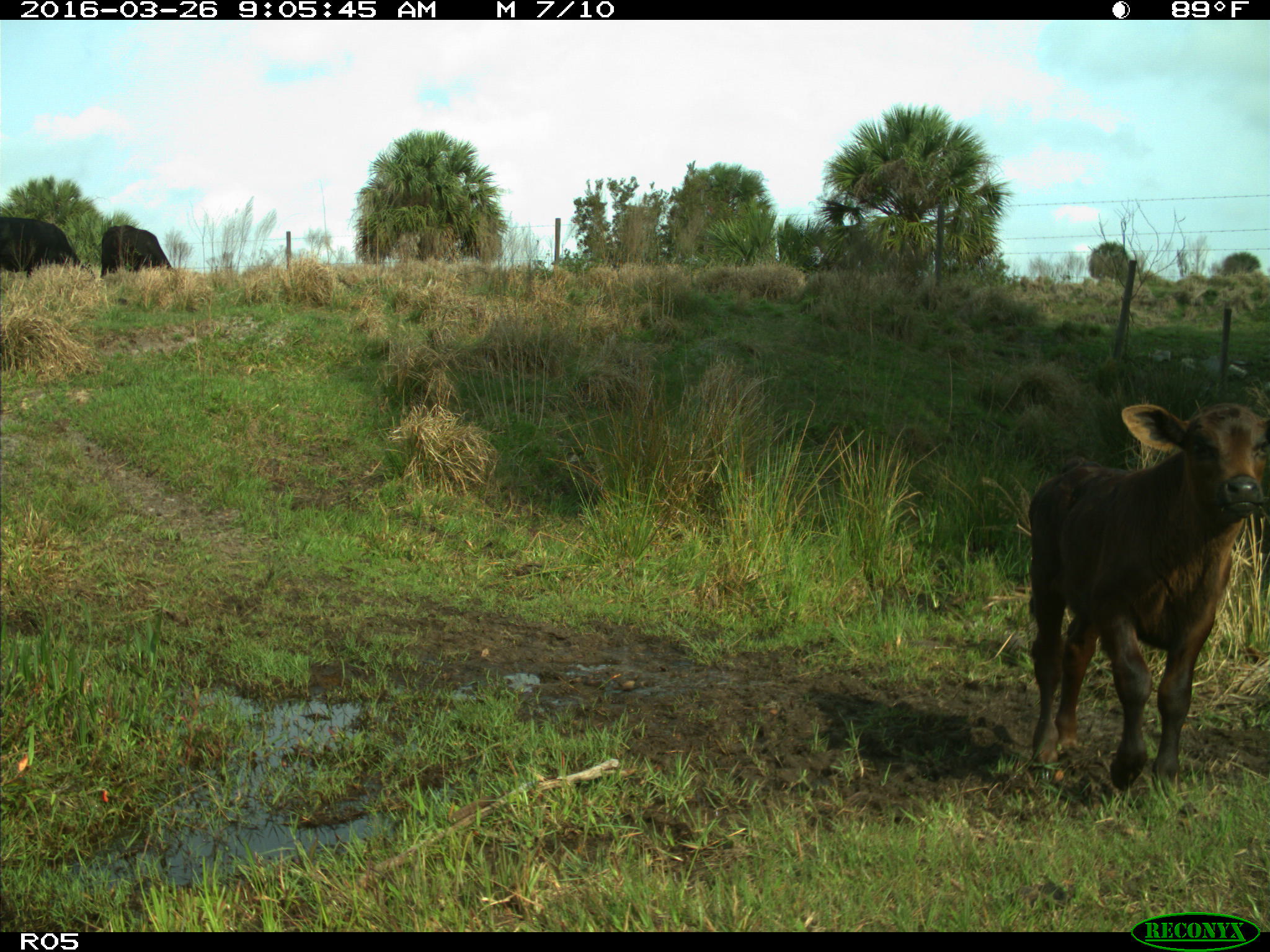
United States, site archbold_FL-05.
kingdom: Animalia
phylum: Chordata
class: Mammalia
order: Artiodactyla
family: Bovidae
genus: Bos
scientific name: Bos taurus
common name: domestic cow